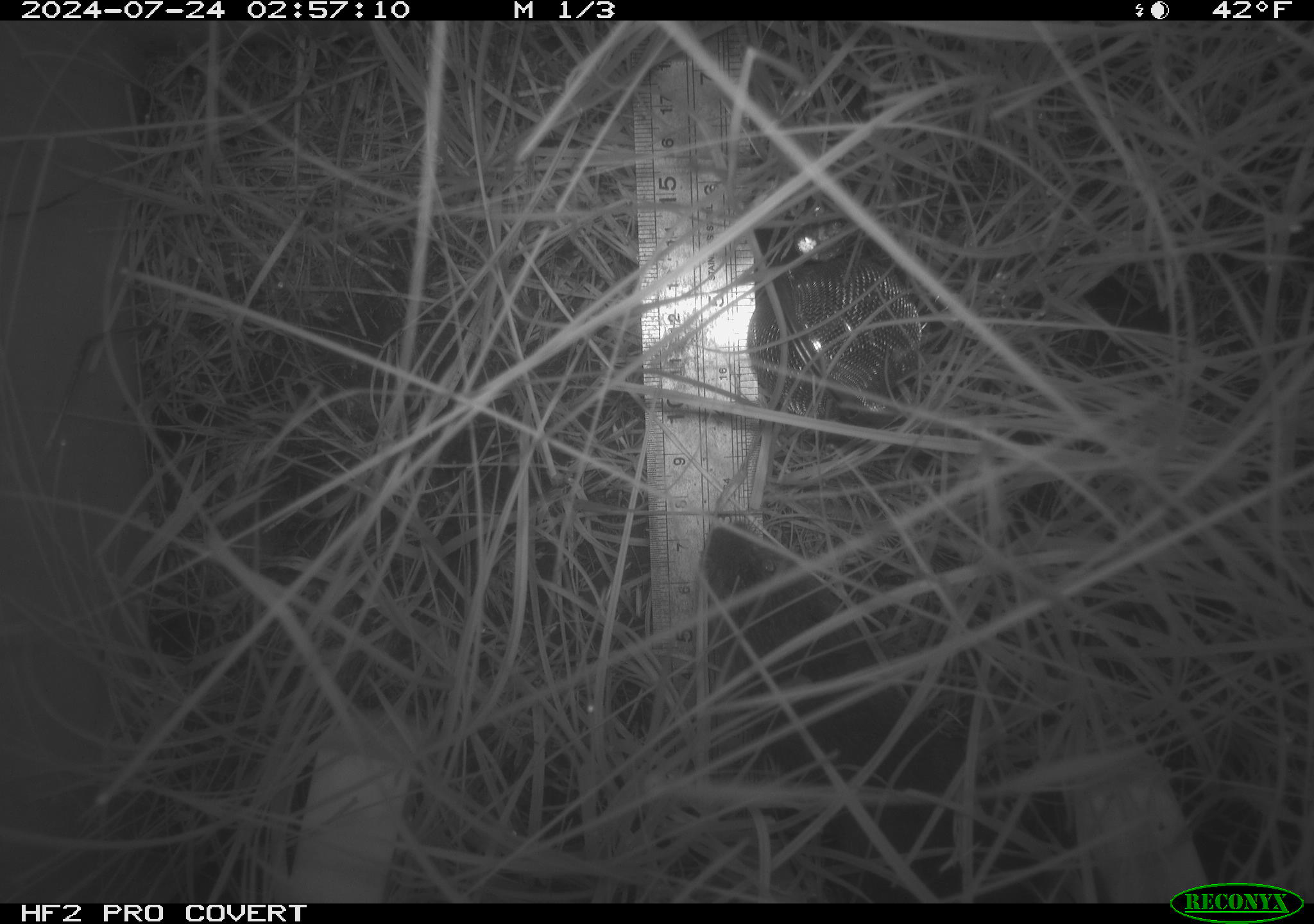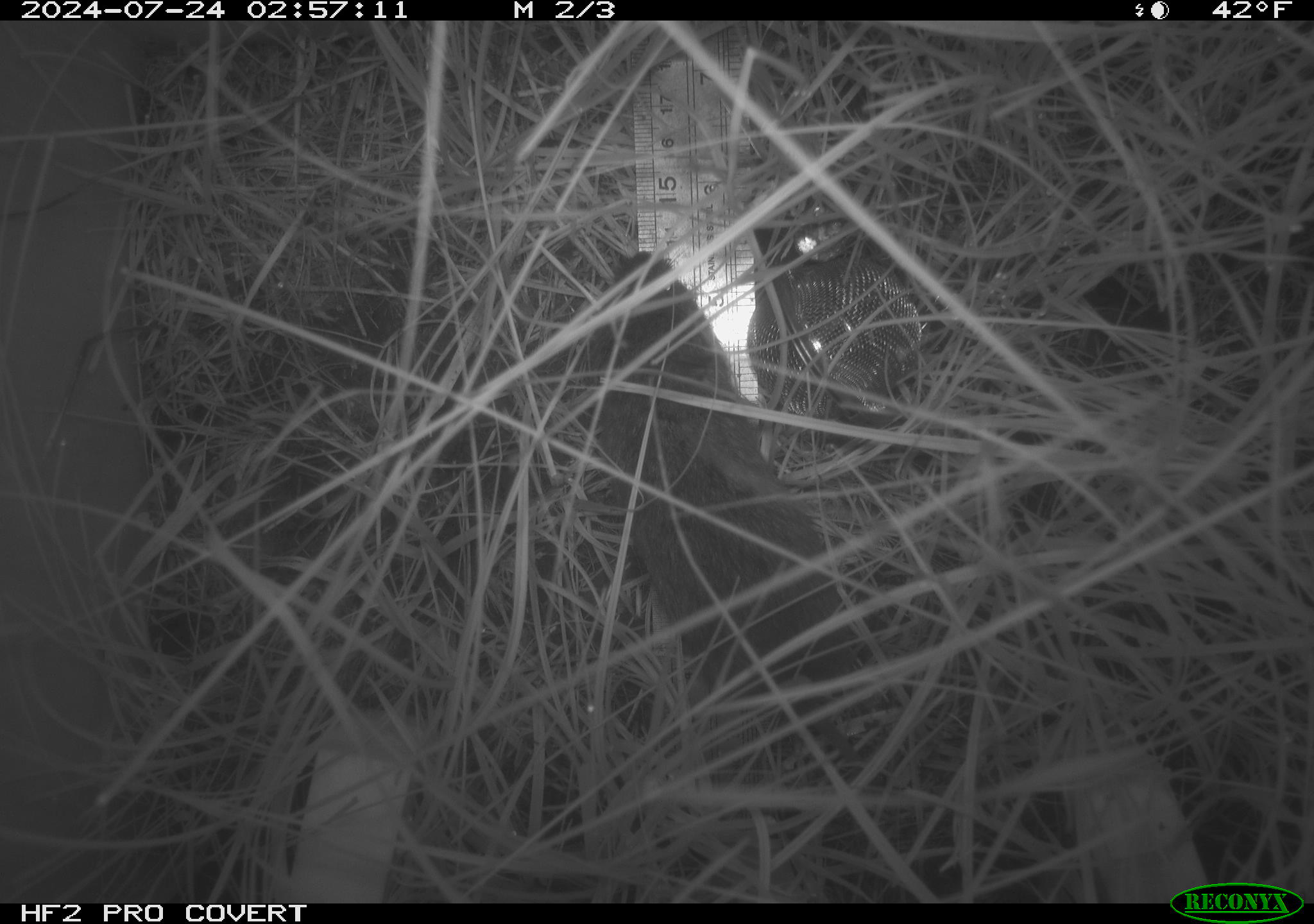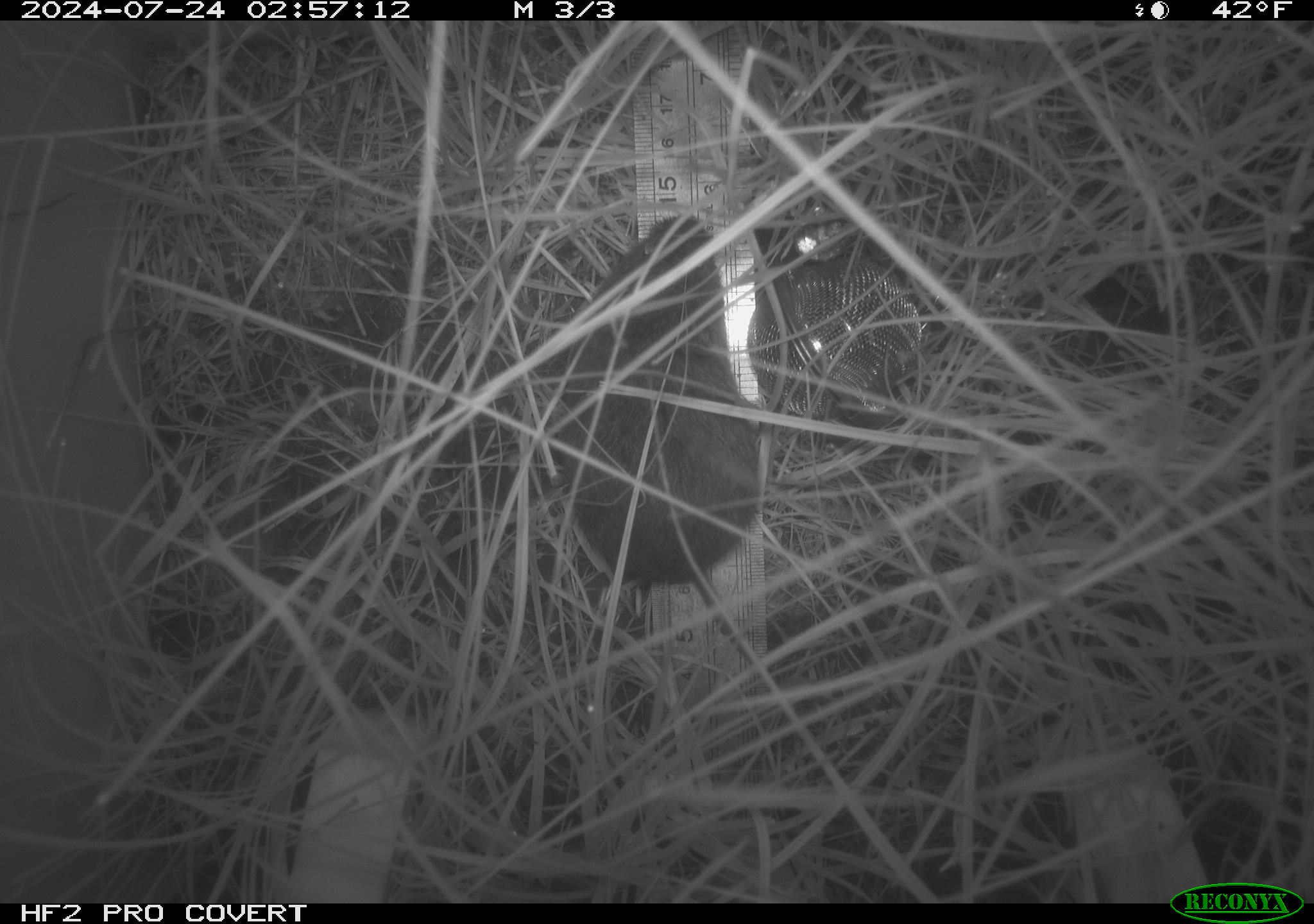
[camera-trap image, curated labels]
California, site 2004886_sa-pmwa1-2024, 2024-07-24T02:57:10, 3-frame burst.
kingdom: Animalia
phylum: Chordata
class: Mammalia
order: Rodentia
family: Cricetidae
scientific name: Arvicolinae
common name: voles, lemmings, and muskrats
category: arvicolinae subfamily